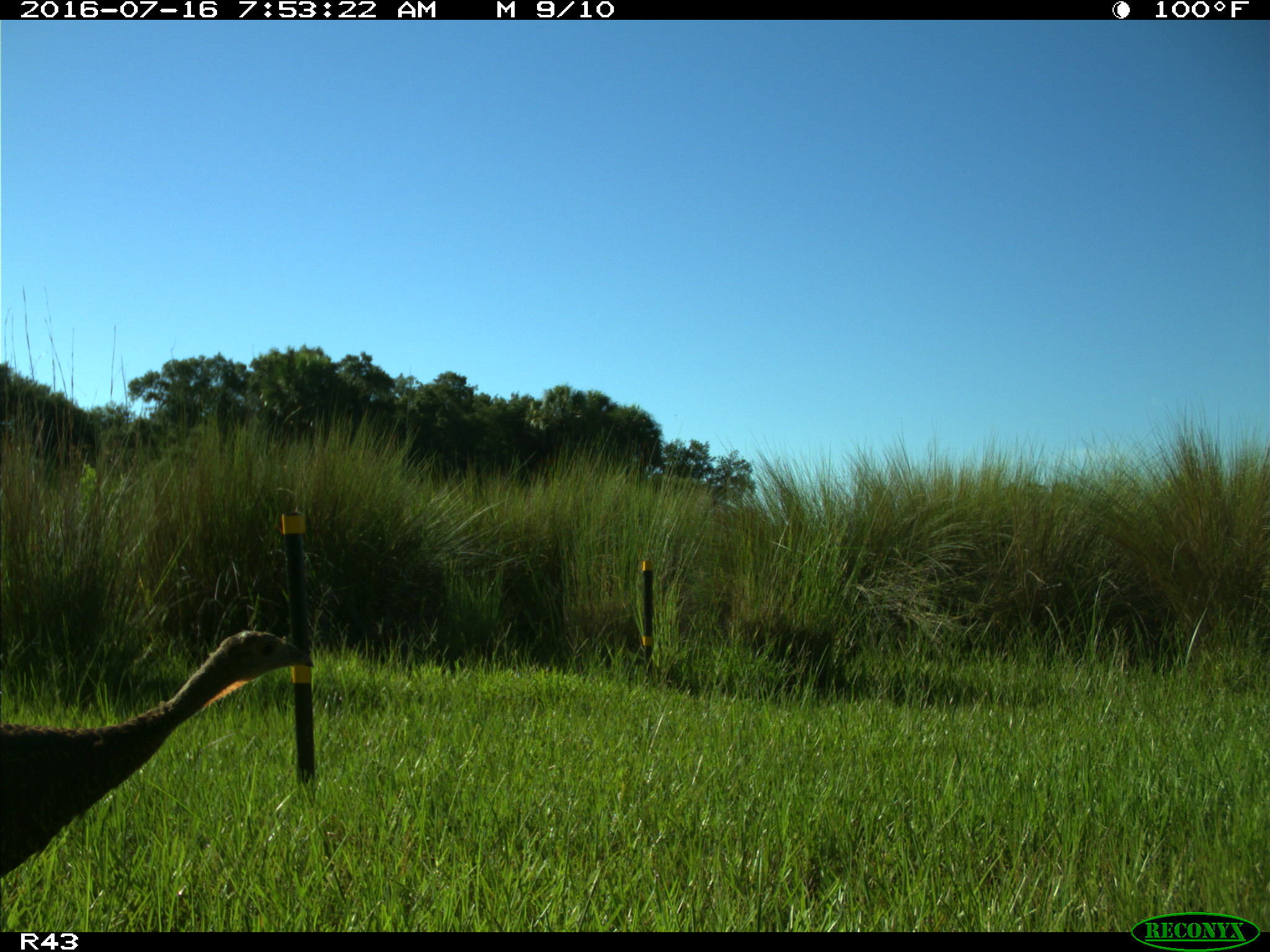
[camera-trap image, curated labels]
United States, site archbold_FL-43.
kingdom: Animalia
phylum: Chordata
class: Aves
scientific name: Aves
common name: birds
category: unidentified bird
Unidentified bird (birds) (Aves).